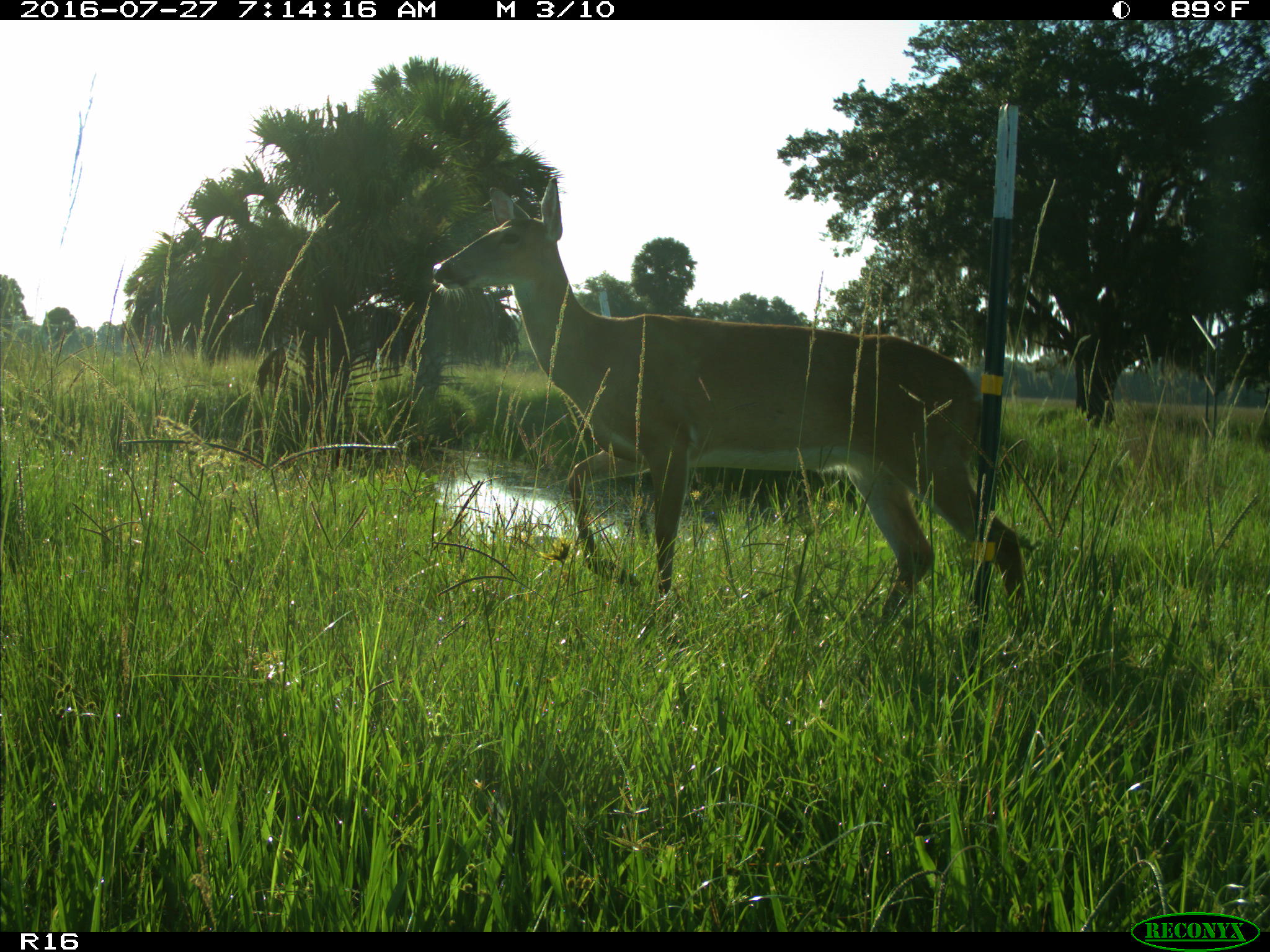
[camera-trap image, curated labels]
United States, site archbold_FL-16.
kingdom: Animalia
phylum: Chordata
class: Mammalia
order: Artiodactyla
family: Cervidae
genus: Odocoileus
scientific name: Odocoileus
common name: deer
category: unidentified deer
Unidentified deer (deer) (Odocoileus).